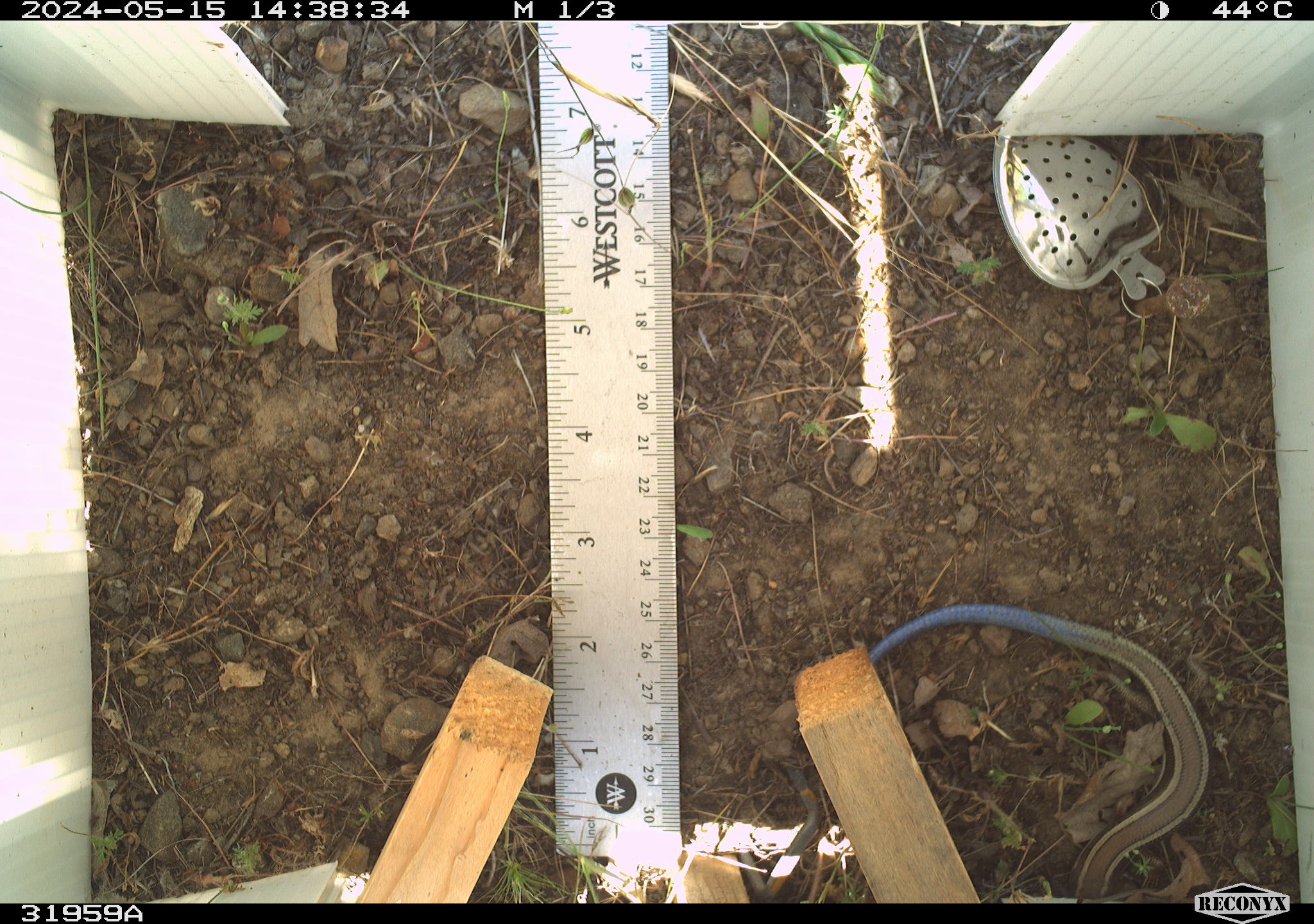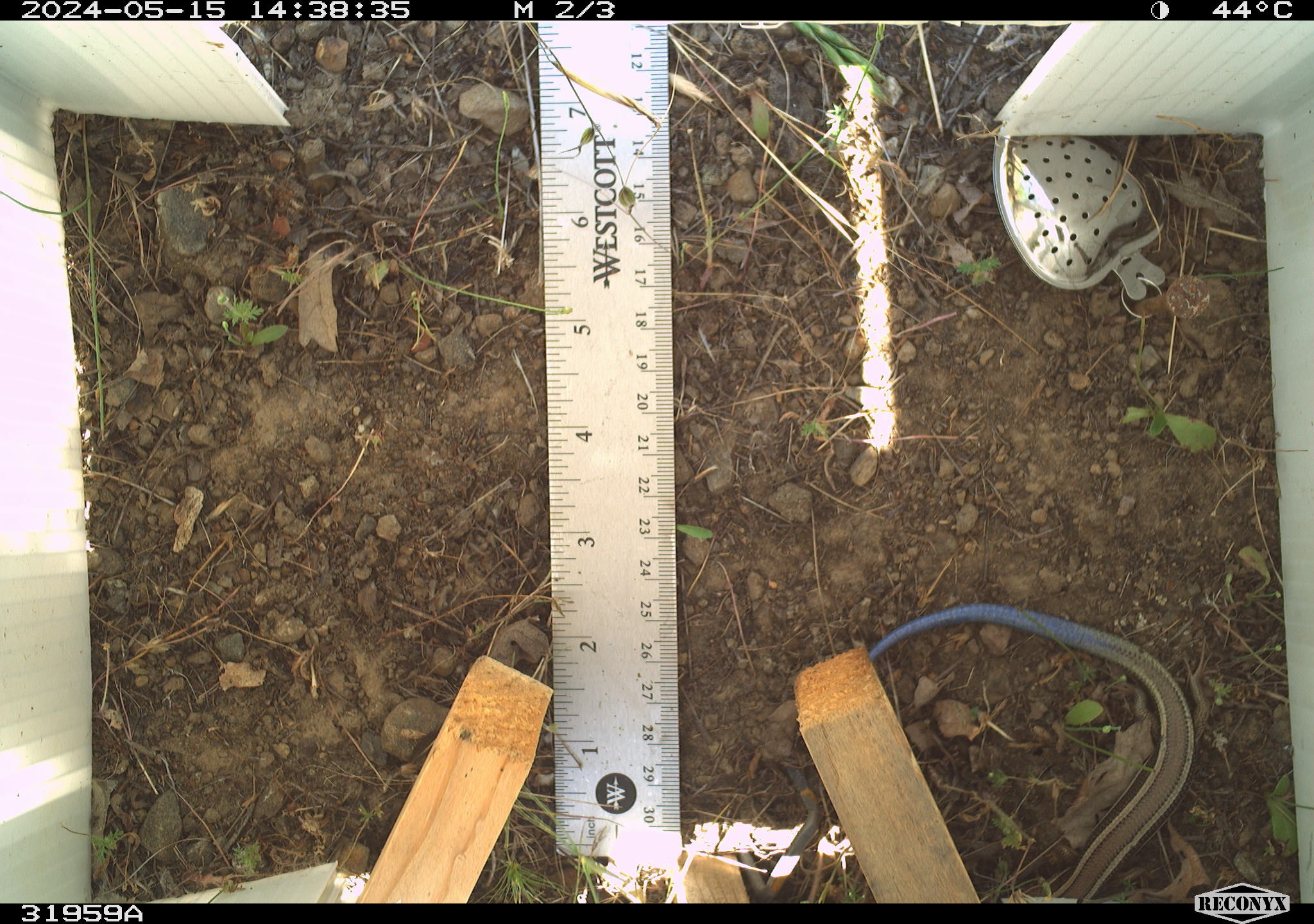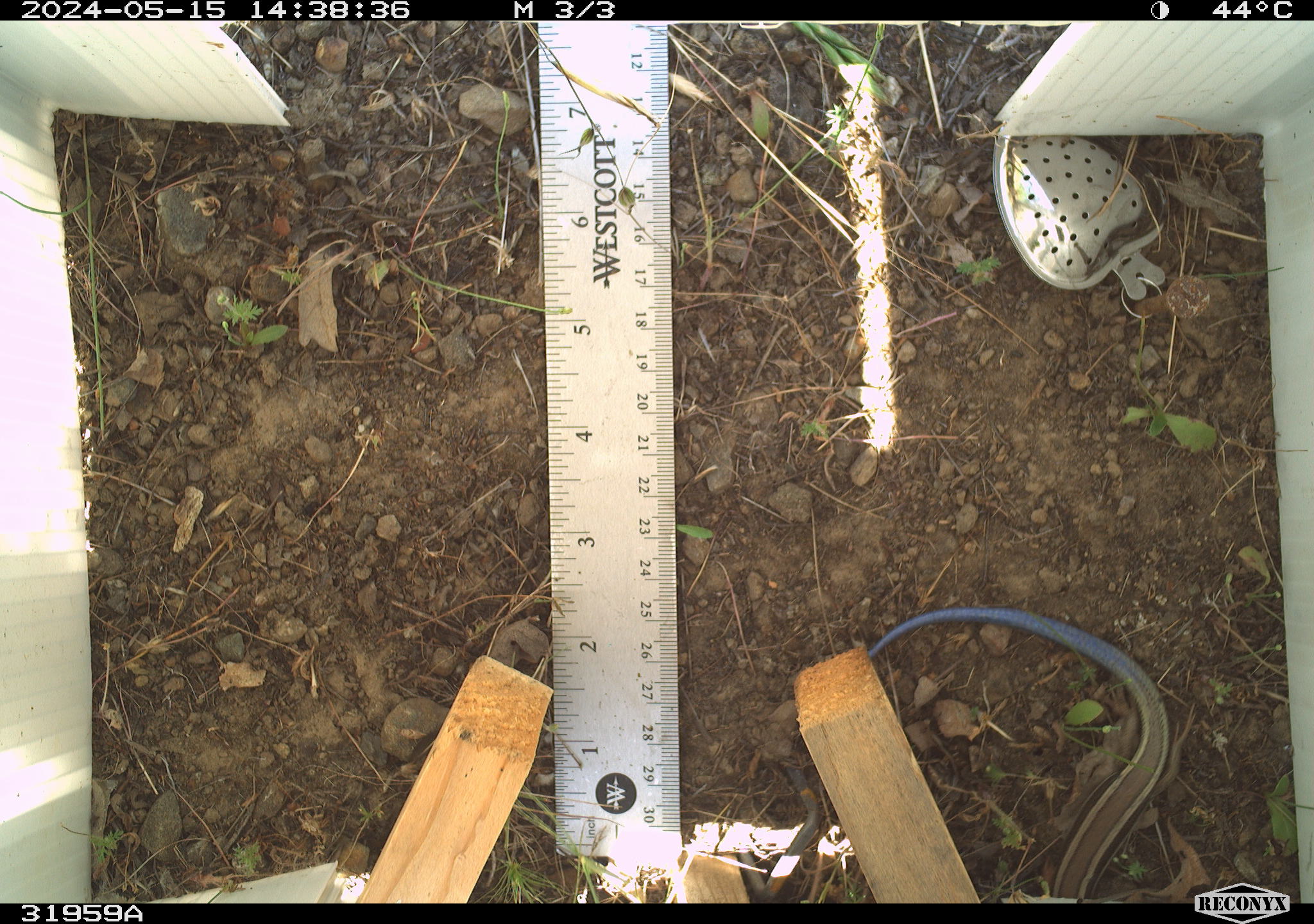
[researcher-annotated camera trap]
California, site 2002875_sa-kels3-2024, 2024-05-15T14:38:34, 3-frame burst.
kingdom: Animalia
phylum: Chordata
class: Reptilia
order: Squamata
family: Scincidae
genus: Plestiodon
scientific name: Plestiodon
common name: blue-tailed skinks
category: plestiodon species